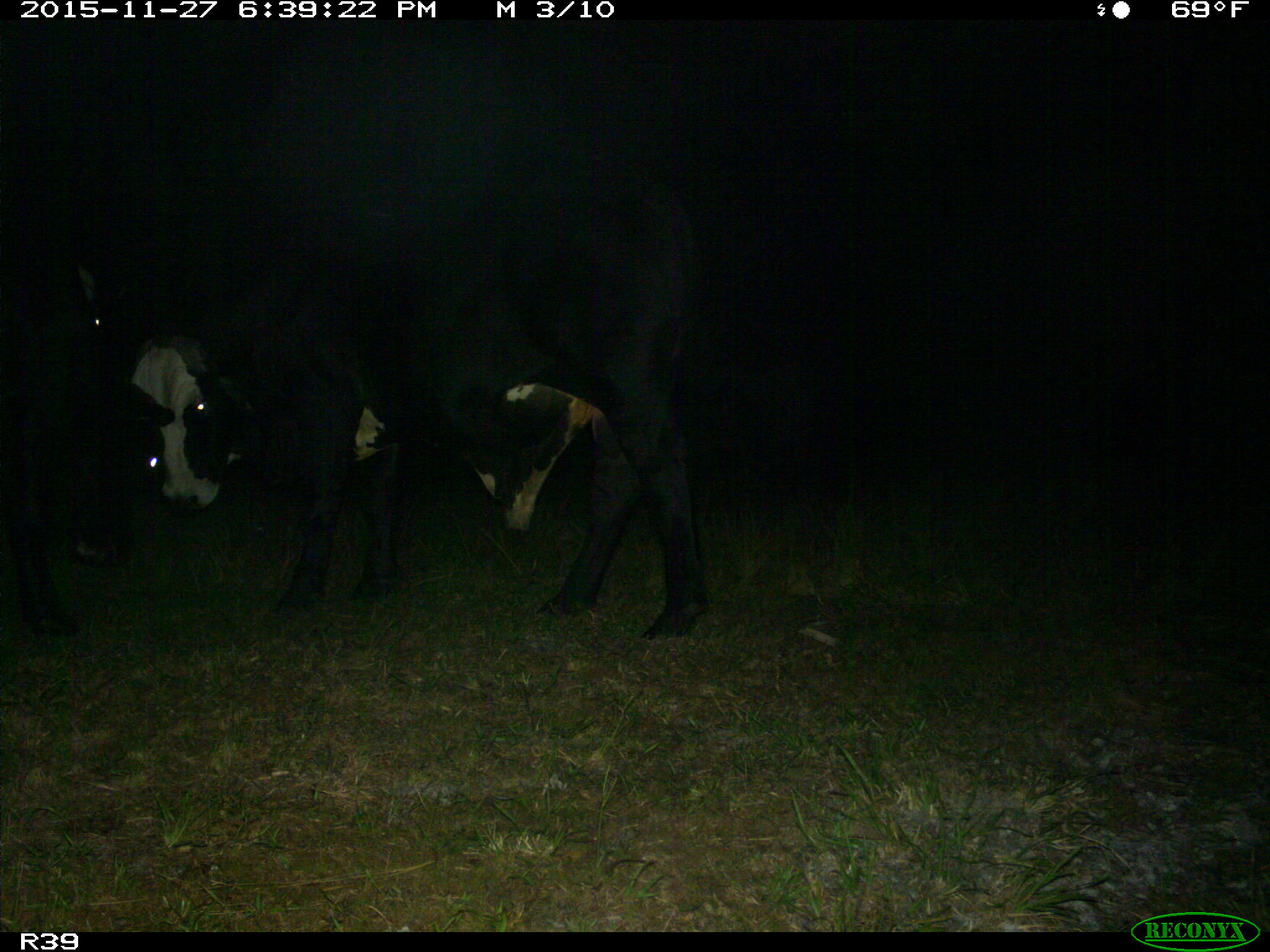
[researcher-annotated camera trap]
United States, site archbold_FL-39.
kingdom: Animalia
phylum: Chordata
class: Mammalia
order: Artiodactyla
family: Bovidae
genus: Bos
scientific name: Bos taurus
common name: domestic cow